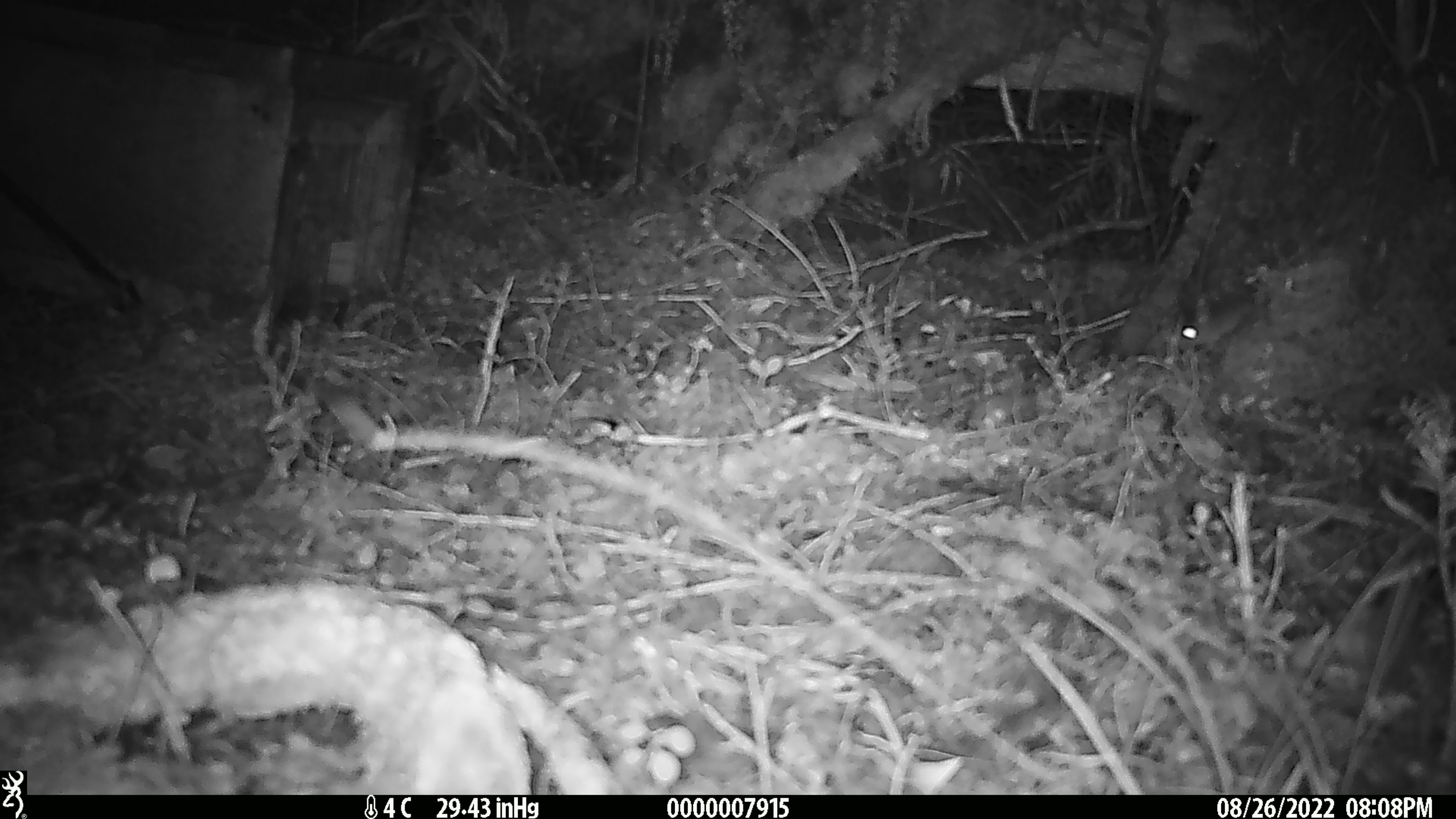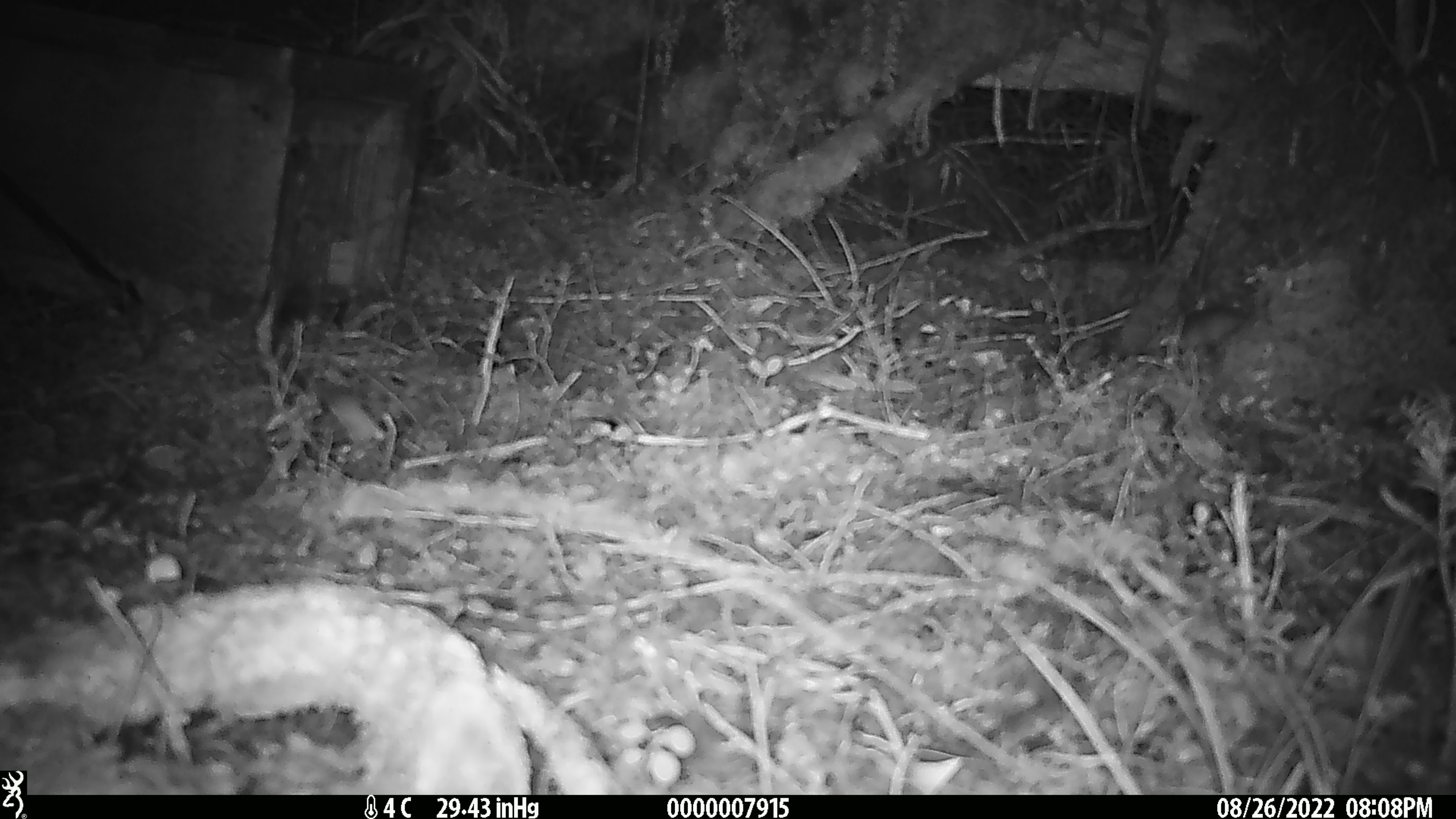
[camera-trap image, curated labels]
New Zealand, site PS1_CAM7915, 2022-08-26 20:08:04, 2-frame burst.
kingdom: Animalia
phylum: Chordata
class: Mammalia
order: Rodentia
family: Muridae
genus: Mus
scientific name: Mus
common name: mouse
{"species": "mouse (Mus)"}